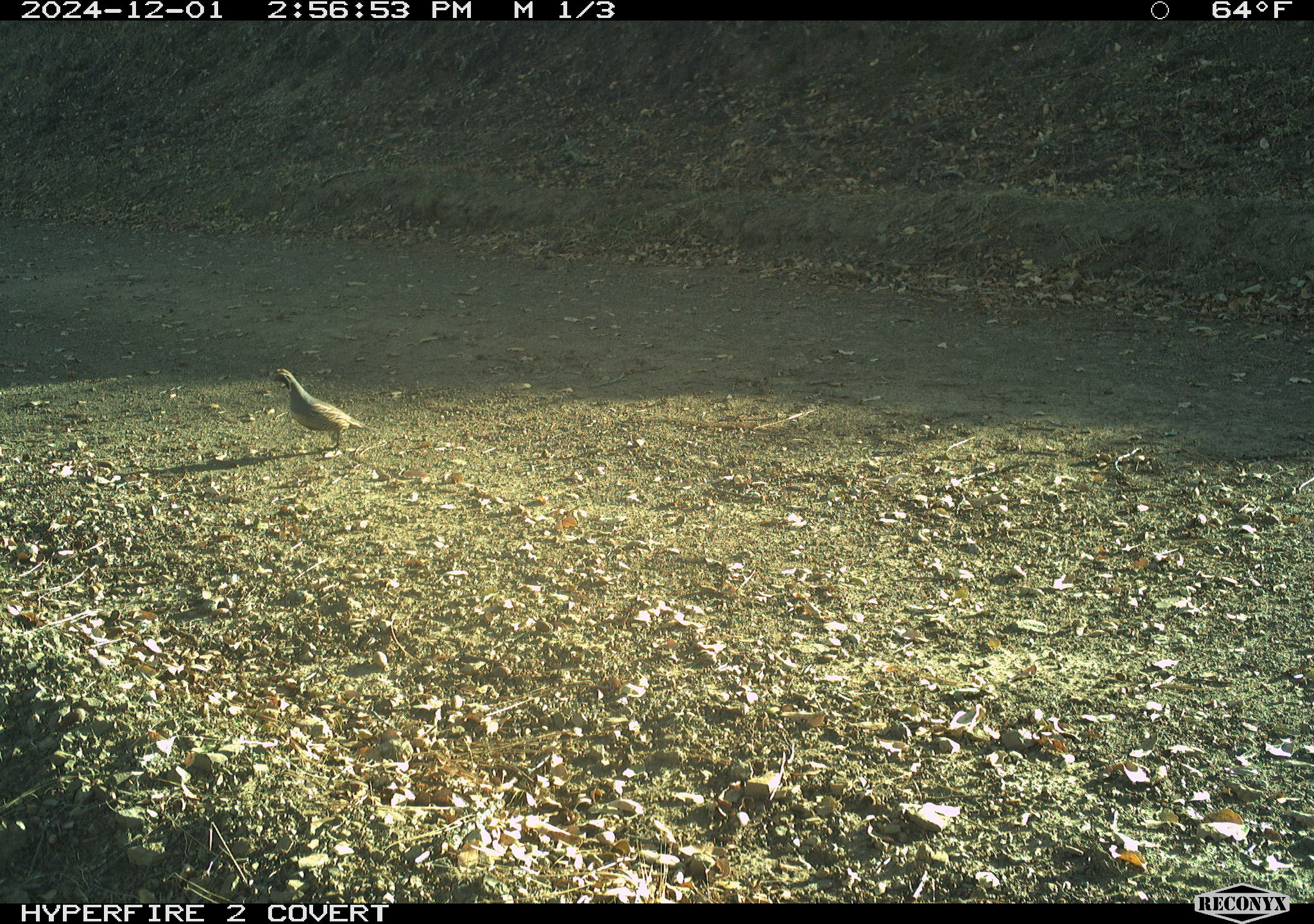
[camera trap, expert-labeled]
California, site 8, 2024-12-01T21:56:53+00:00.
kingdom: Animalia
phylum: Chordata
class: Aves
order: Galliformes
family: Odontophoridae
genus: Callipepla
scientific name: Callipepla californica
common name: california quail